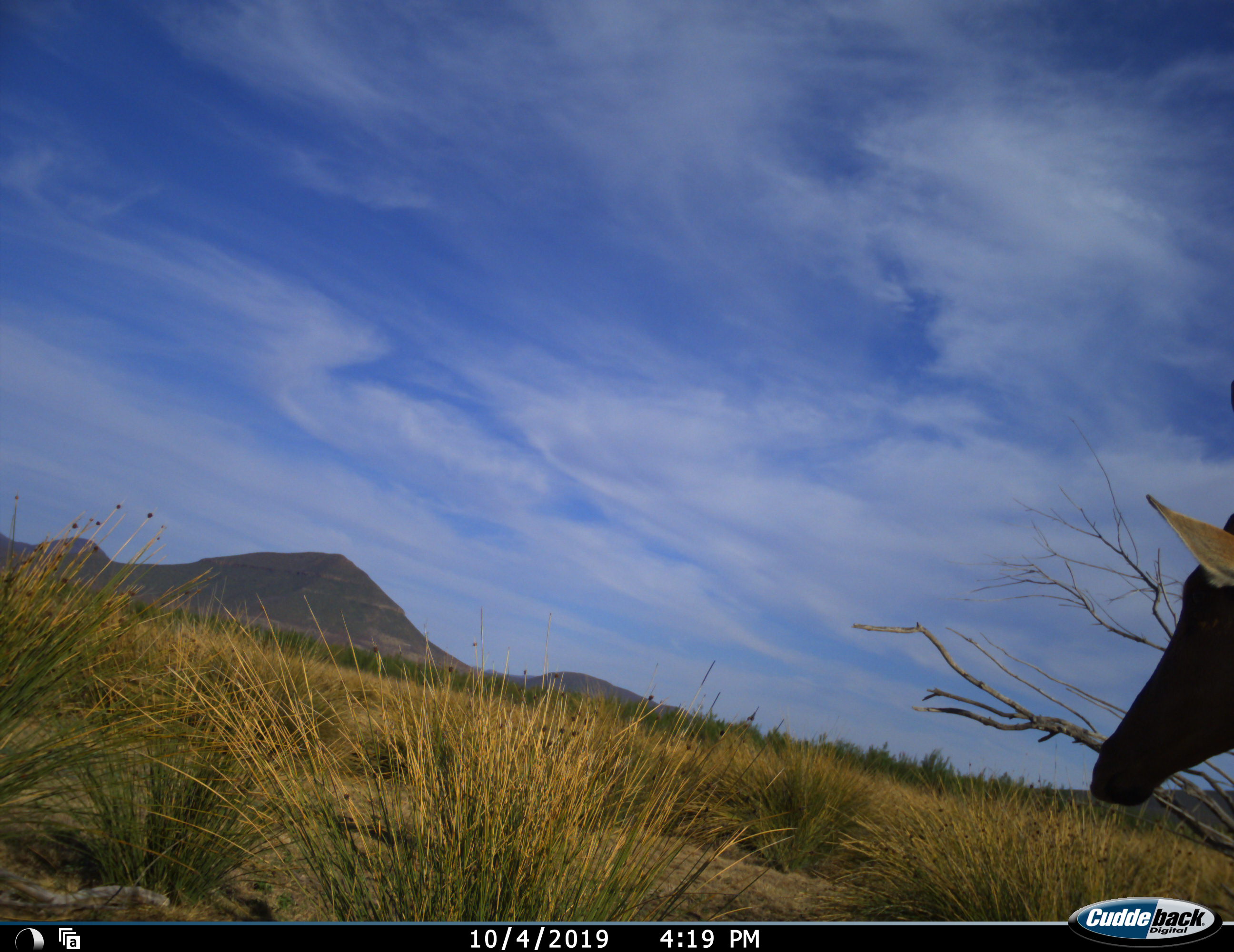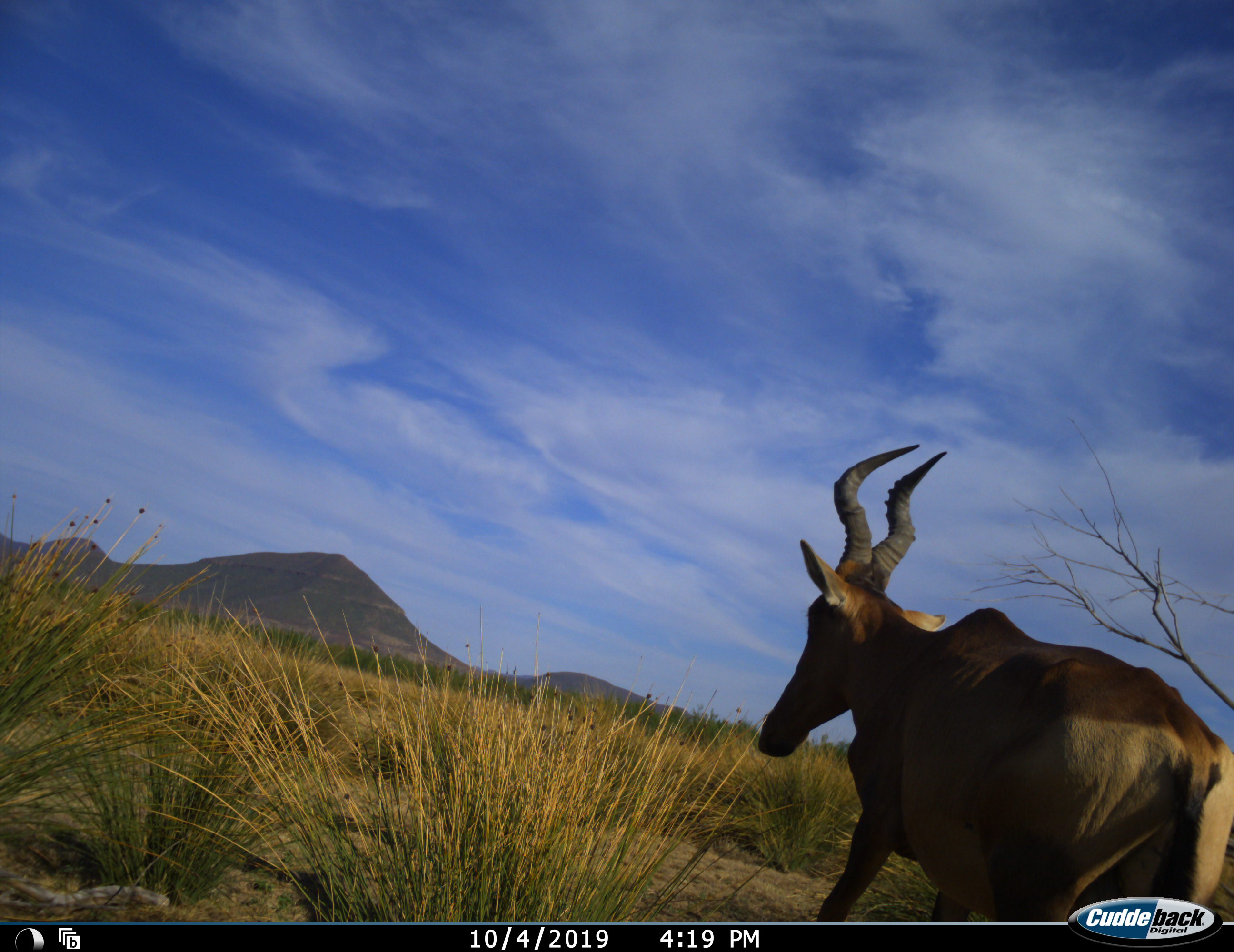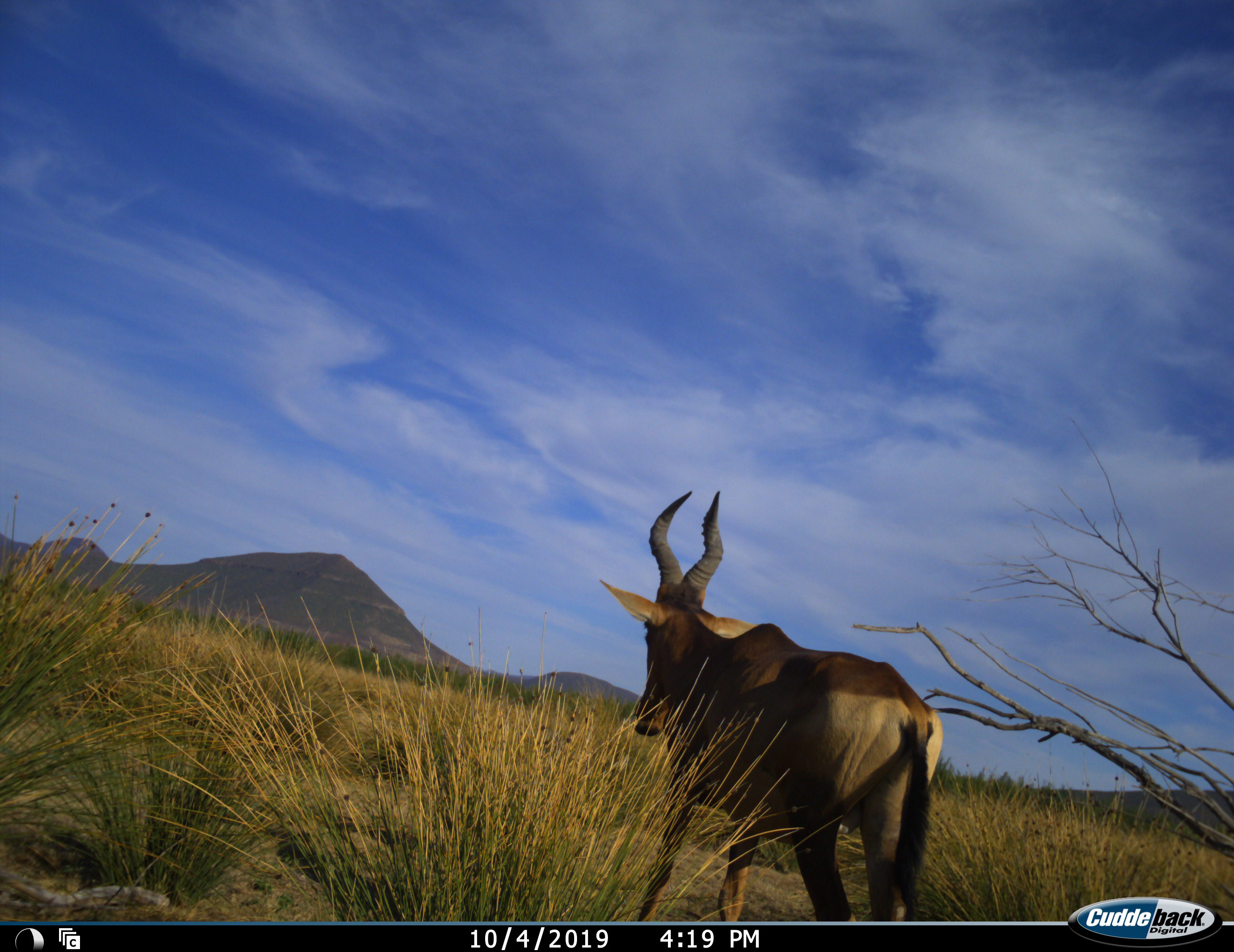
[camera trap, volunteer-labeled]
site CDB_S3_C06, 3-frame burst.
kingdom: Animalia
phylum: Chordata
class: Mammalia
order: Artiodactyla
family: Bovidae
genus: Alcelaphus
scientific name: Alcelaphus buselaphus caama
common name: red hartebeest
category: hartebeestred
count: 1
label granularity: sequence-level